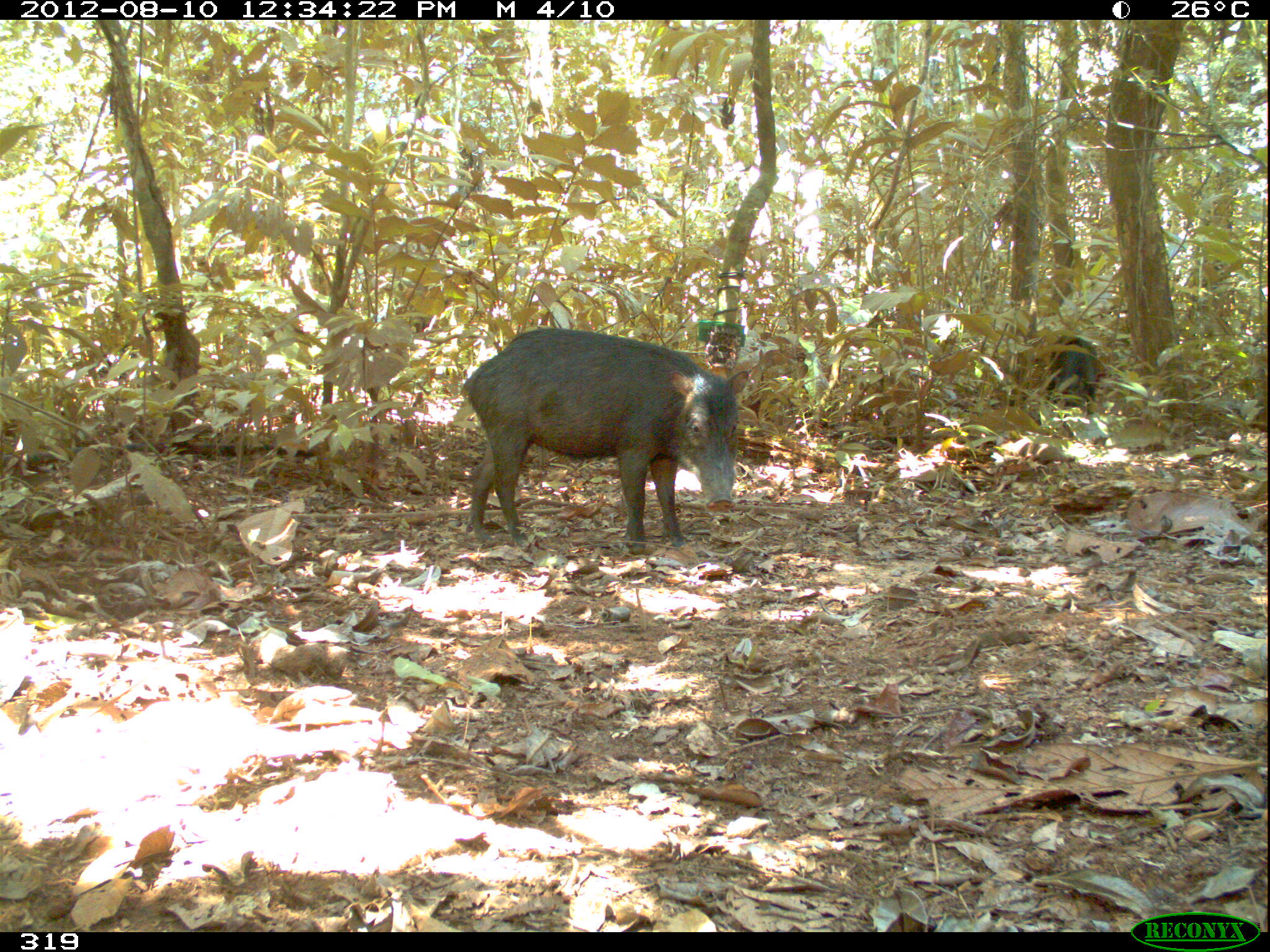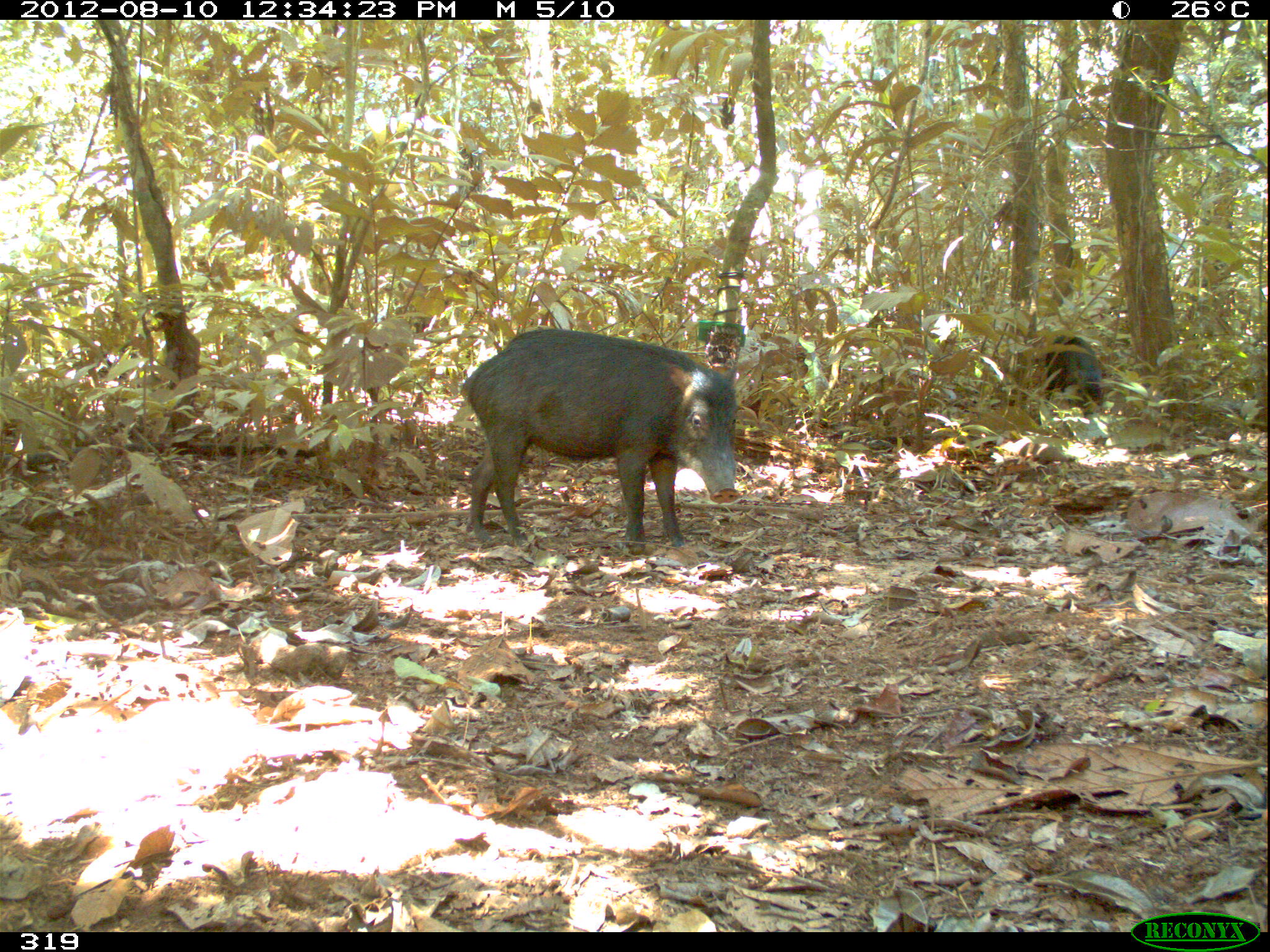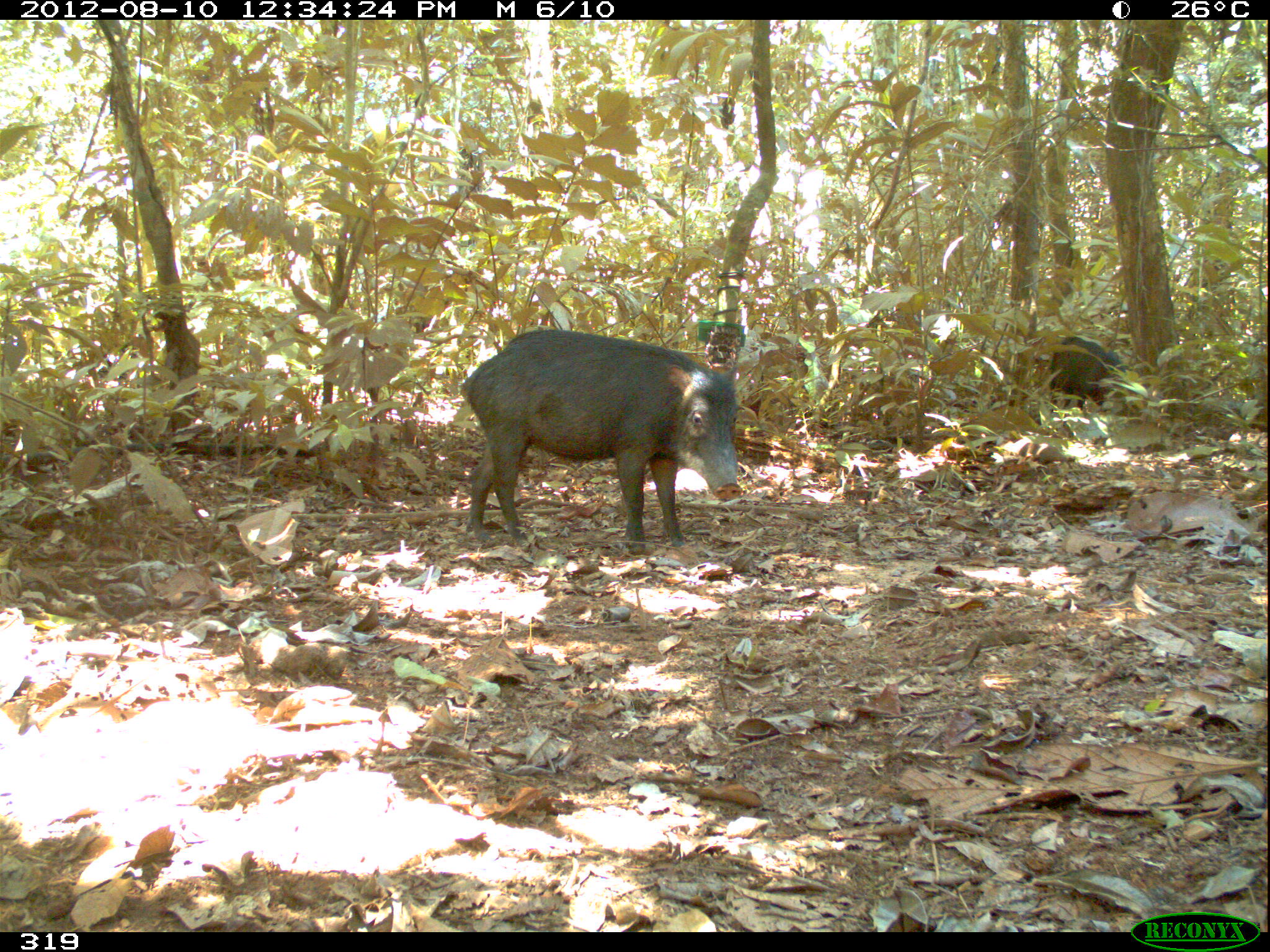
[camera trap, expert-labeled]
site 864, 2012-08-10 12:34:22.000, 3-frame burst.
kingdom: Animalia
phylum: Chordata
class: Mammalia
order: Artiodactyla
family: Tayassuidae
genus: Tayassu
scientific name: Tayassu pecari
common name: white-lipped peccary